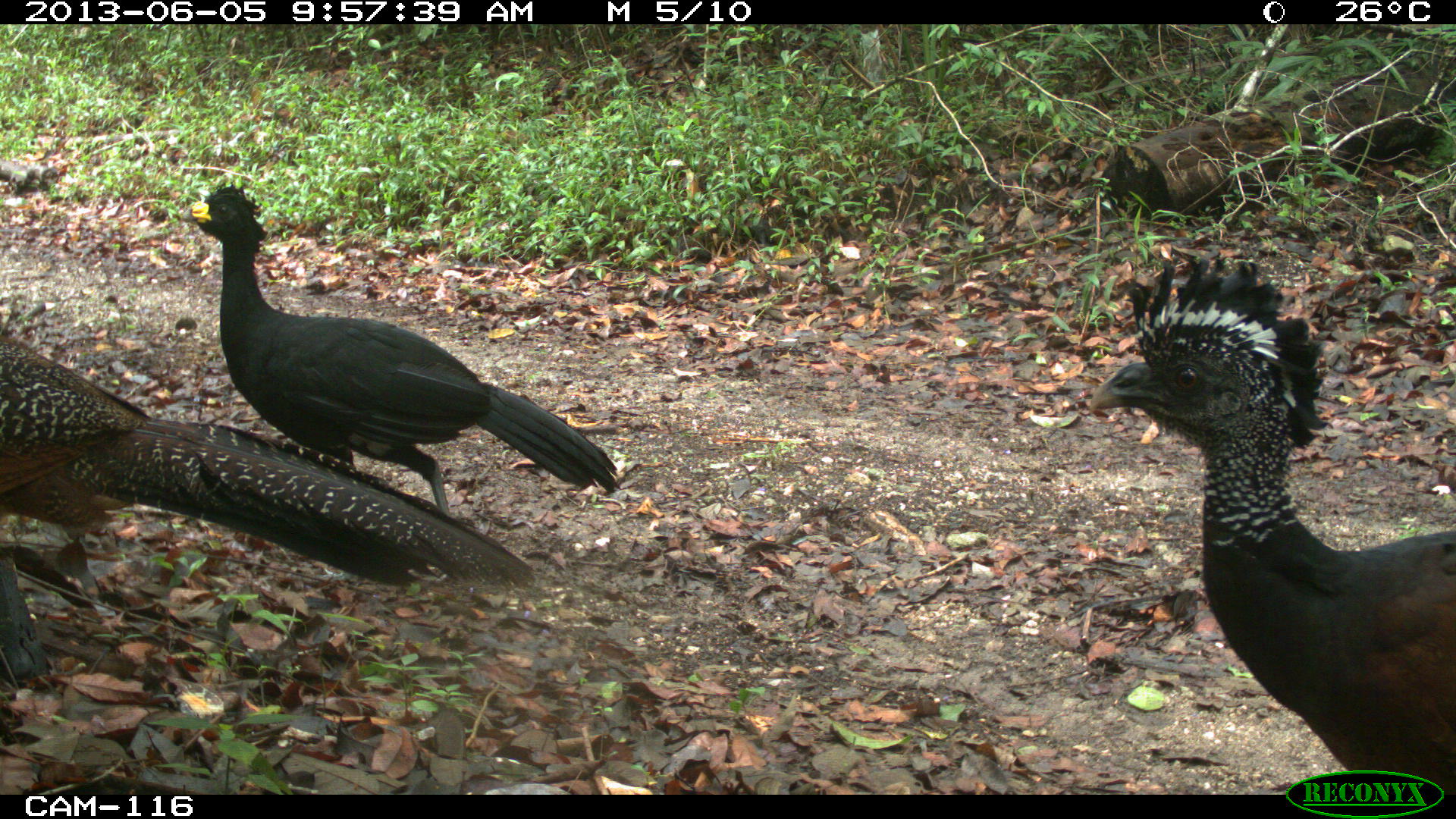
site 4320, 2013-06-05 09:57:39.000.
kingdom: Animalia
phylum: Chordata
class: Aves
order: Galliformes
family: Cracidae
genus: Crax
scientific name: Crax rubra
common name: great curassow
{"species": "Crax rubra (great curassow)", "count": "3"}